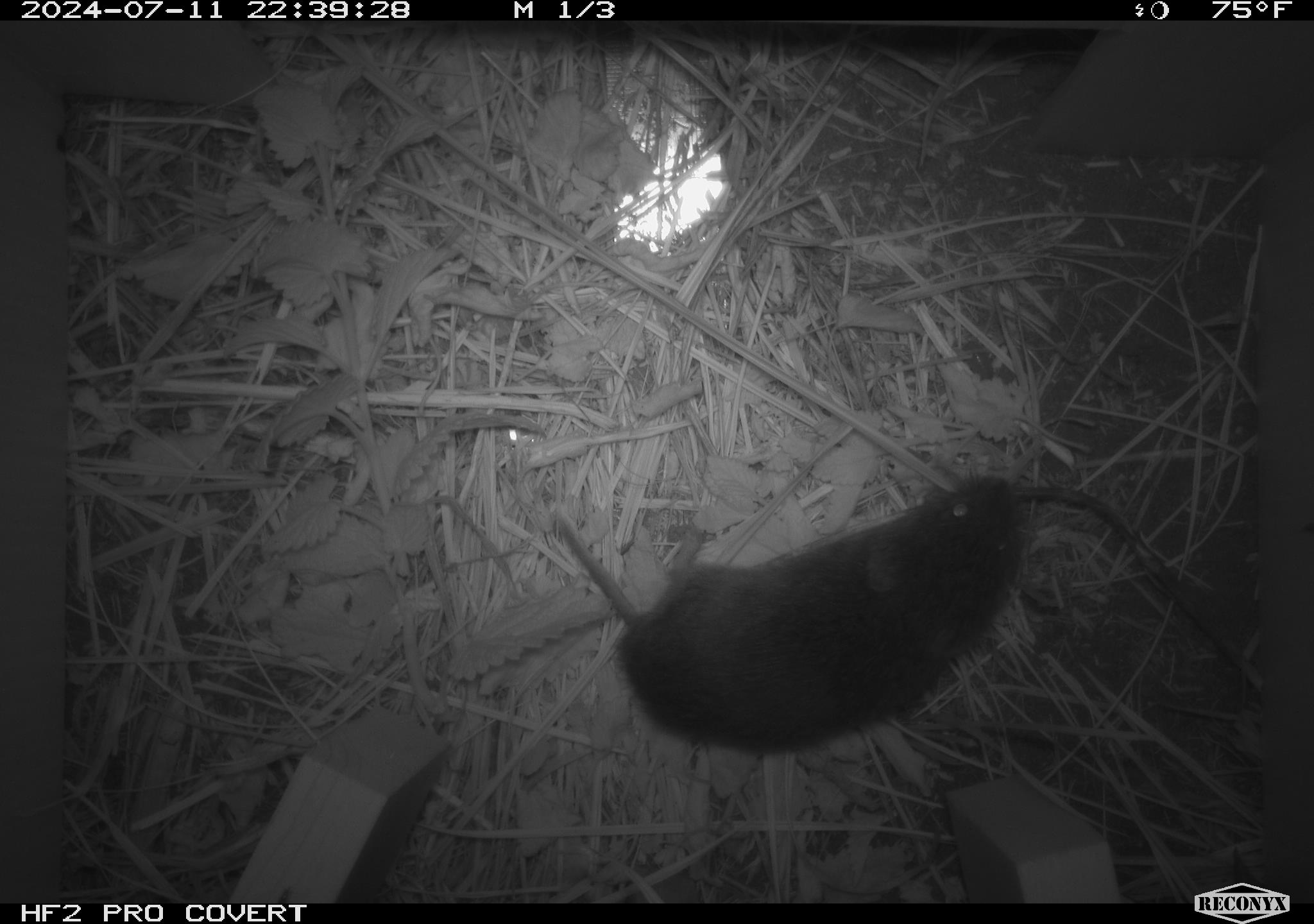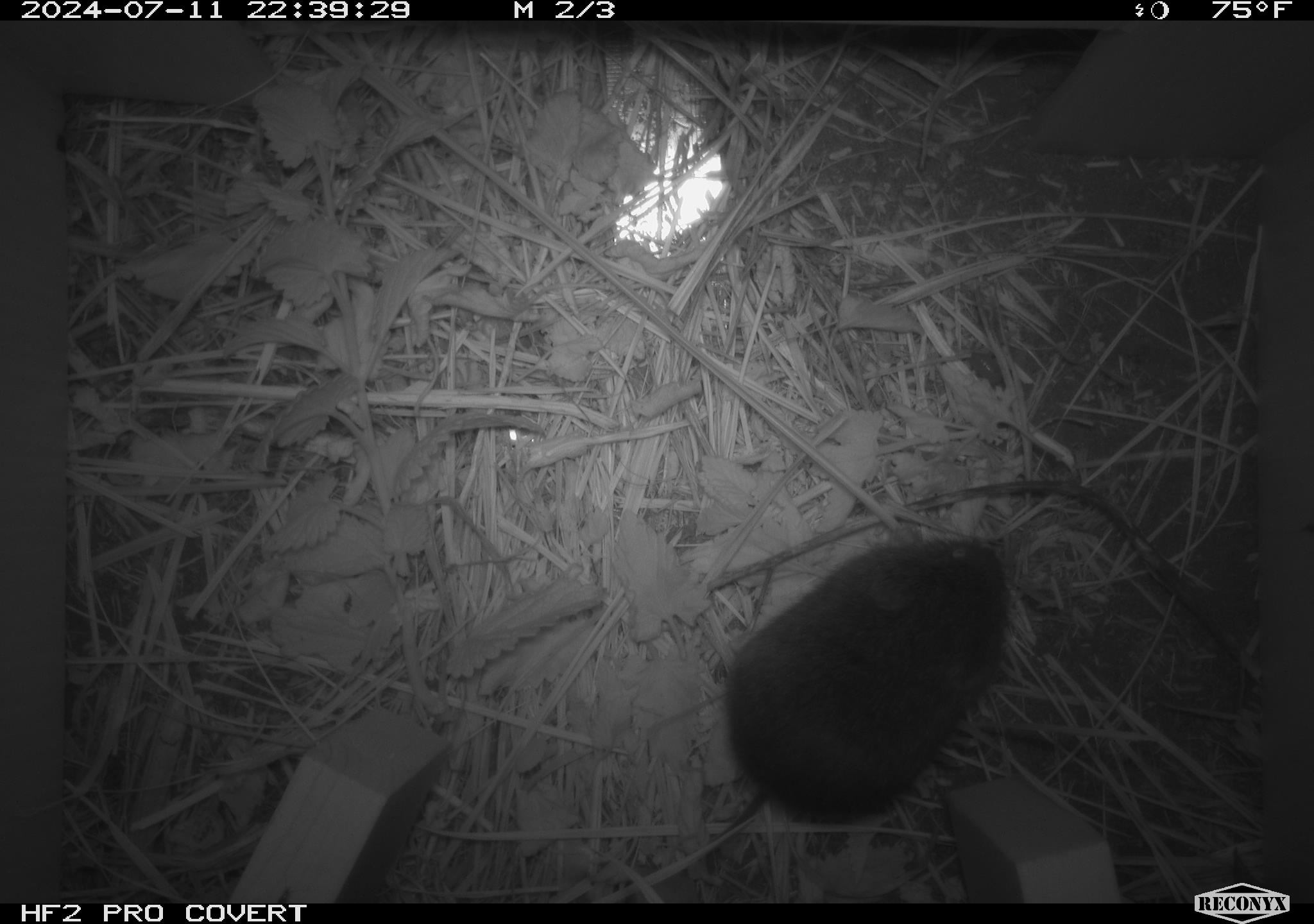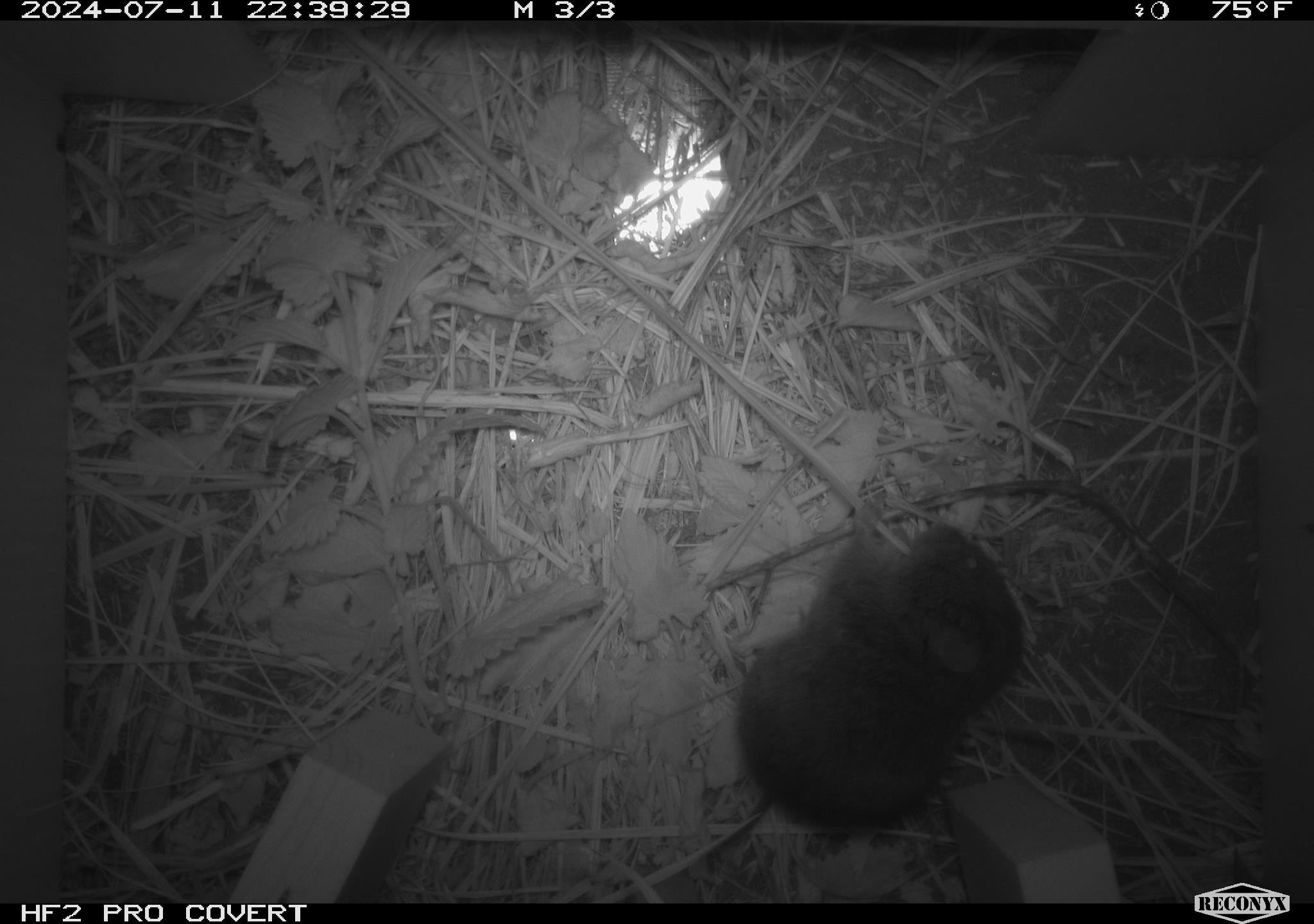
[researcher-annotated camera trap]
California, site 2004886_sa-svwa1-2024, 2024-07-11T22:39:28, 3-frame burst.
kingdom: Animalia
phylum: Chordata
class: Mammalia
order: Rodentia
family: Cricetidae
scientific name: Arvicolinae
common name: voles, lemmings, and muskrats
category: arvicolinae subfamily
Arvicolinae subfamily (voles, lemmings, and muskrats) (Arvicolinae).